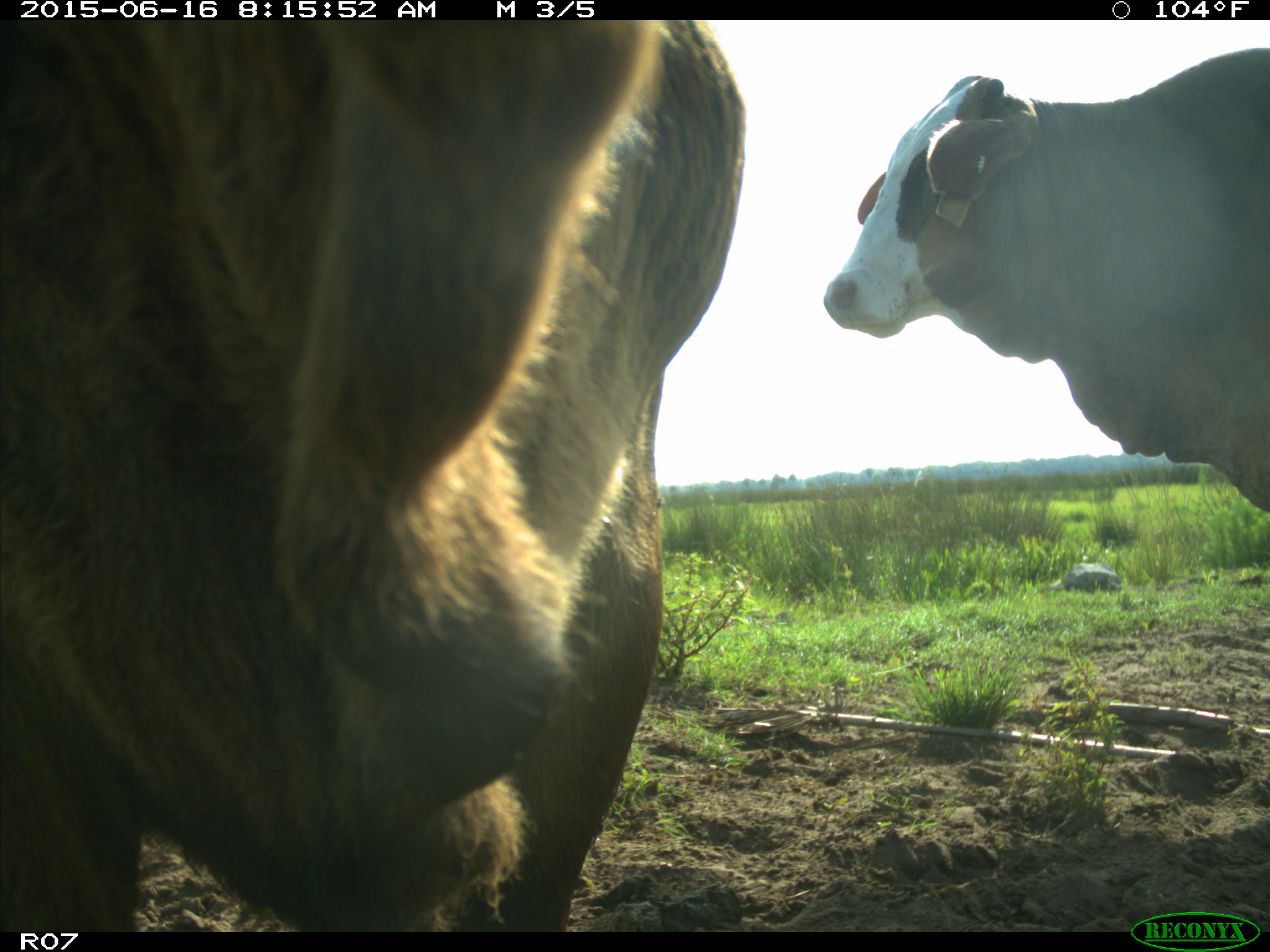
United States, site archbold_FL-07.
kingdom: Animalia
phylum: Chordata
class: Mammalia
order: Artiodactyla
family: Bovidae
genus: Bos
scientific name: Bos taurus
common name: domestic cow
Bos taurus (domestic cow).